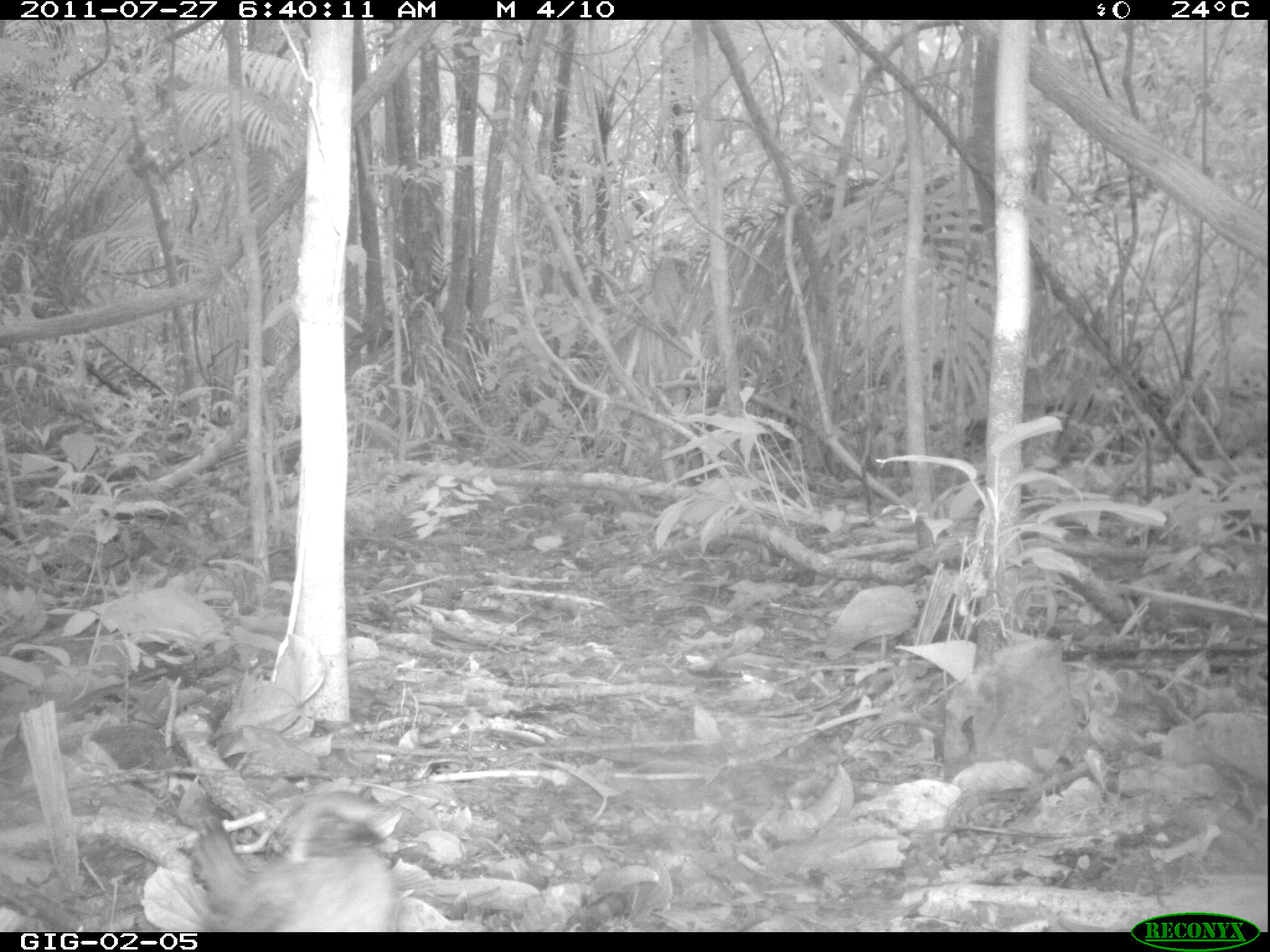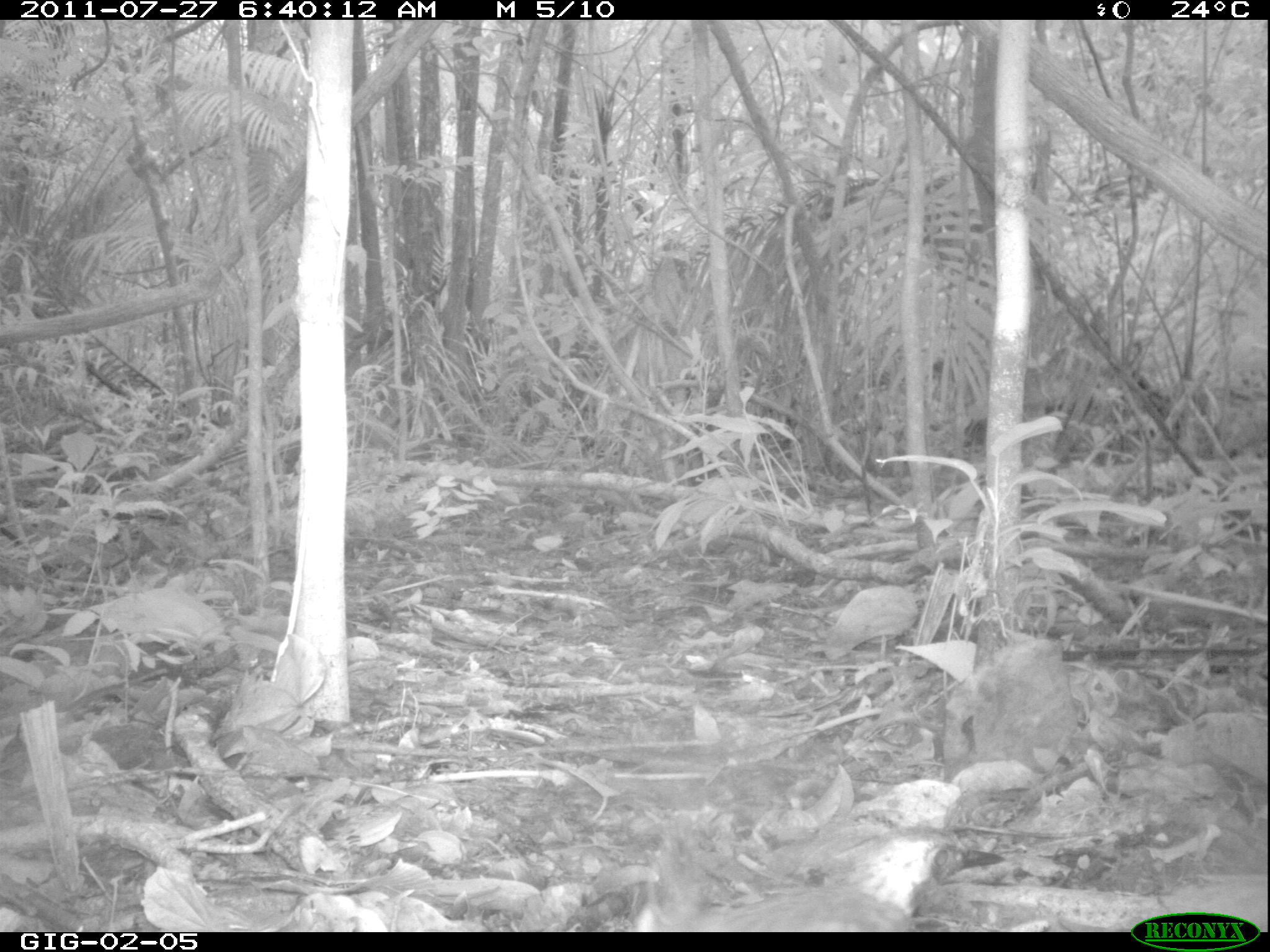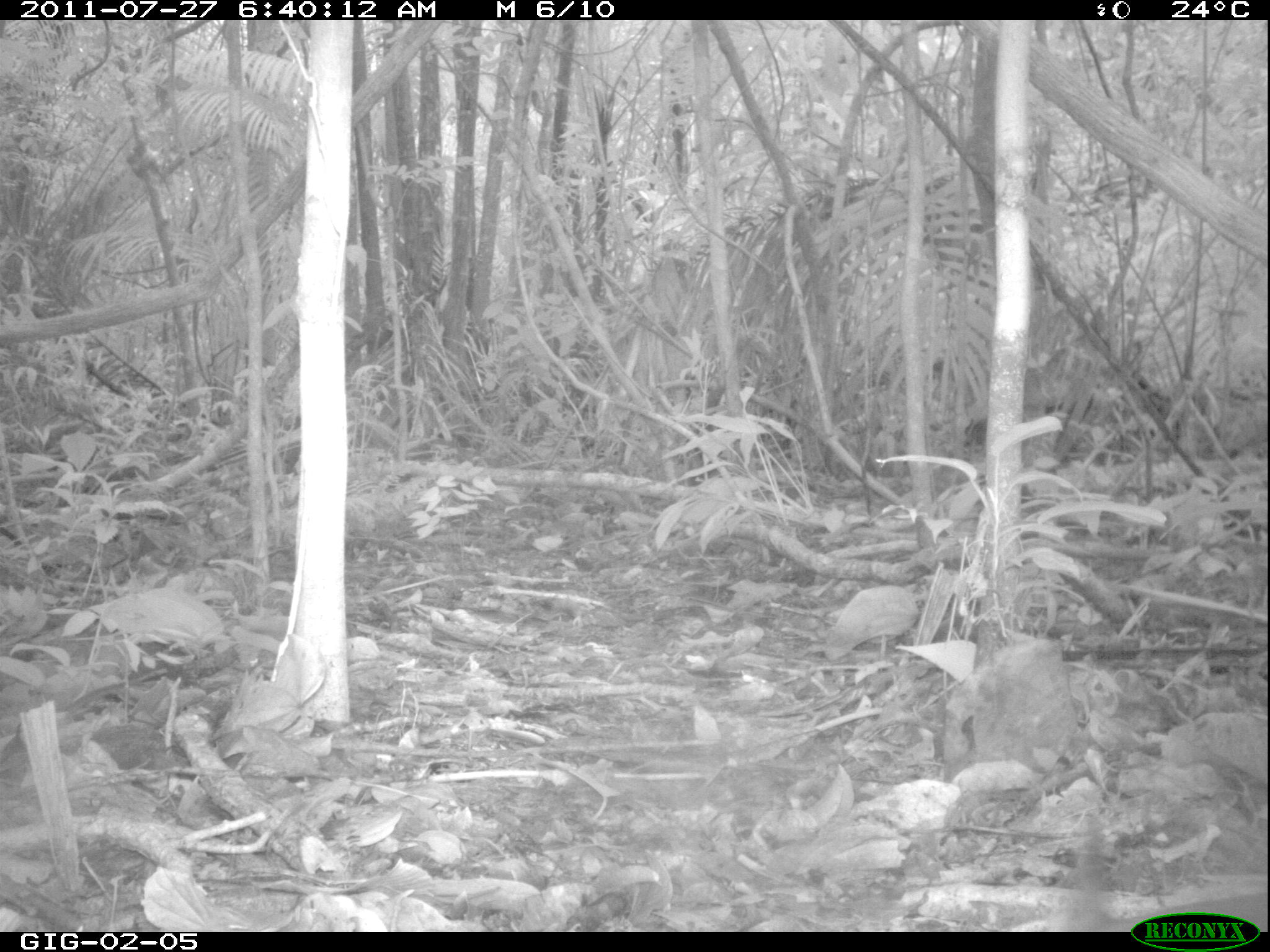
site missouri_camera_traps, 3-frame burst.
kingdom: Animalia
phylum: Chordata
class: Aves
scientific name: Aves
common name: bird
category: bird spec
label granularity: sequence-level